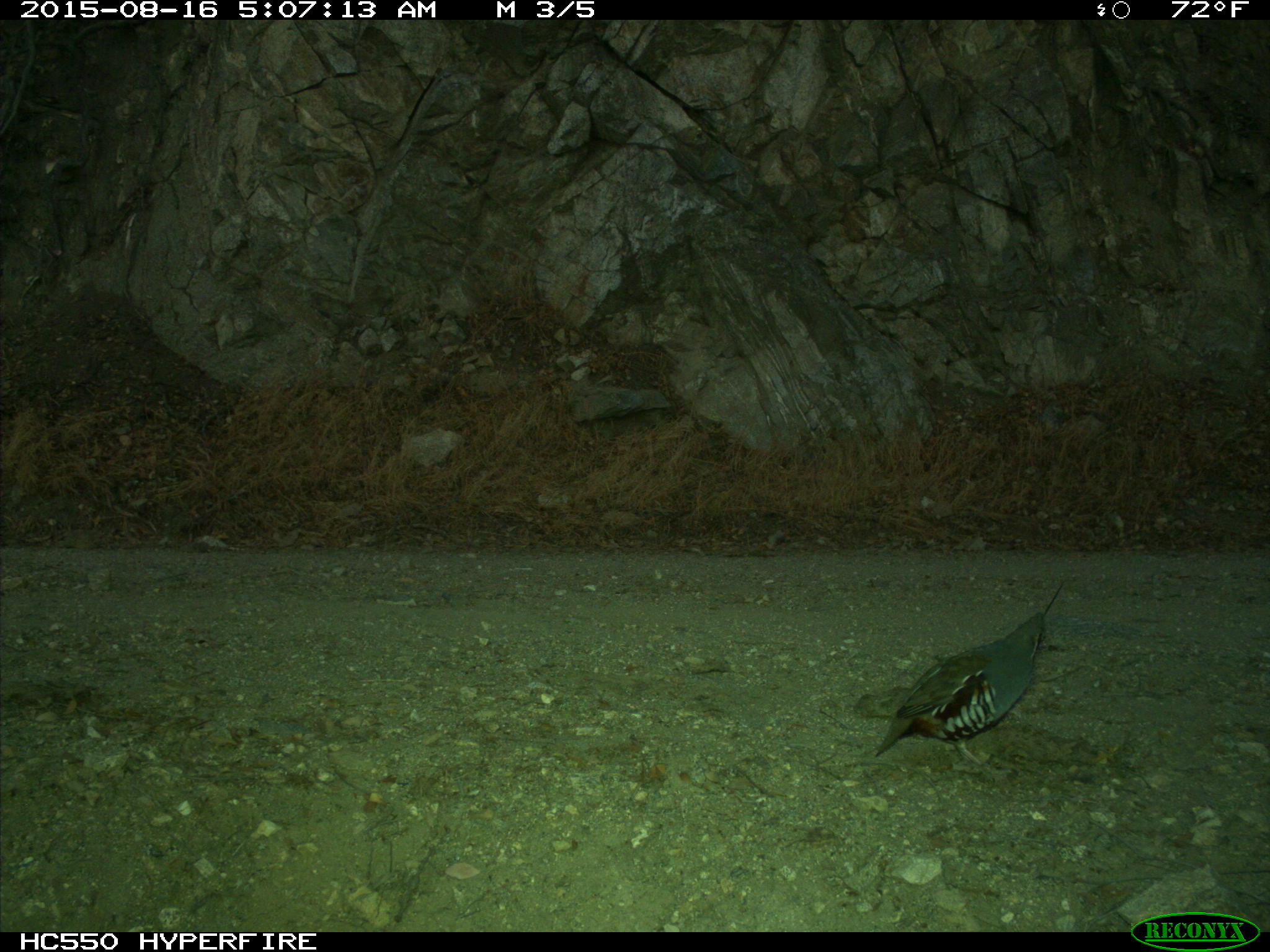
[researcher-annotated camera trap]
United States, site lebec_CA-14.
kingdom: Animalia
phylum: Chordata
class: Aves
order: Galliformes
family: Odontophoridae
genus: Callipepla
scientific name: Callipepla californica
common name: california quail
Callipepla californica (california quail).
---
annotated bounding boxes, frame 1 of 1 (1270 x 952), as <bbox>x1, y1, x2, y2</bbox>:
animal: <bbox>875, 582, 1065, 767</bbox>